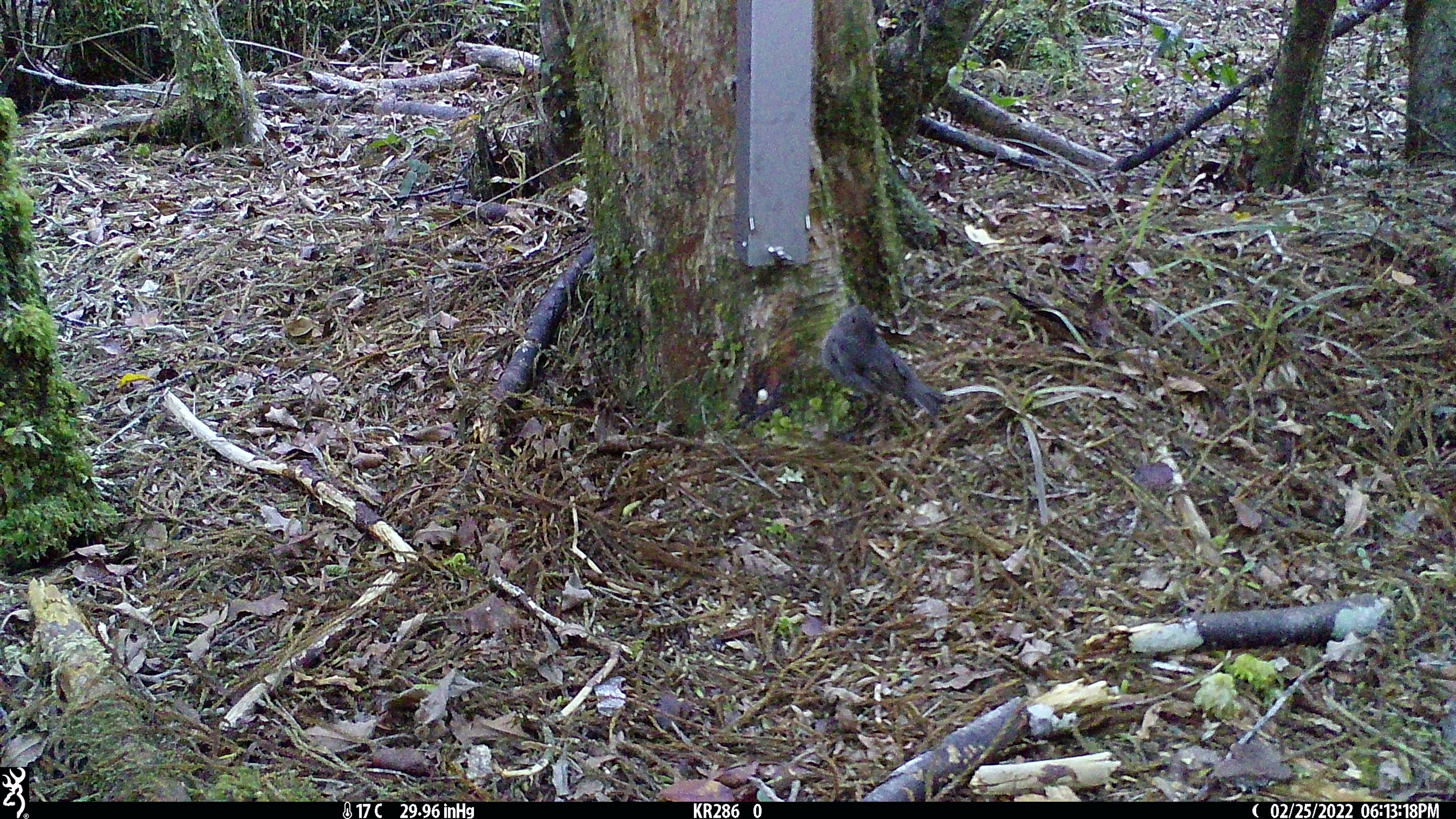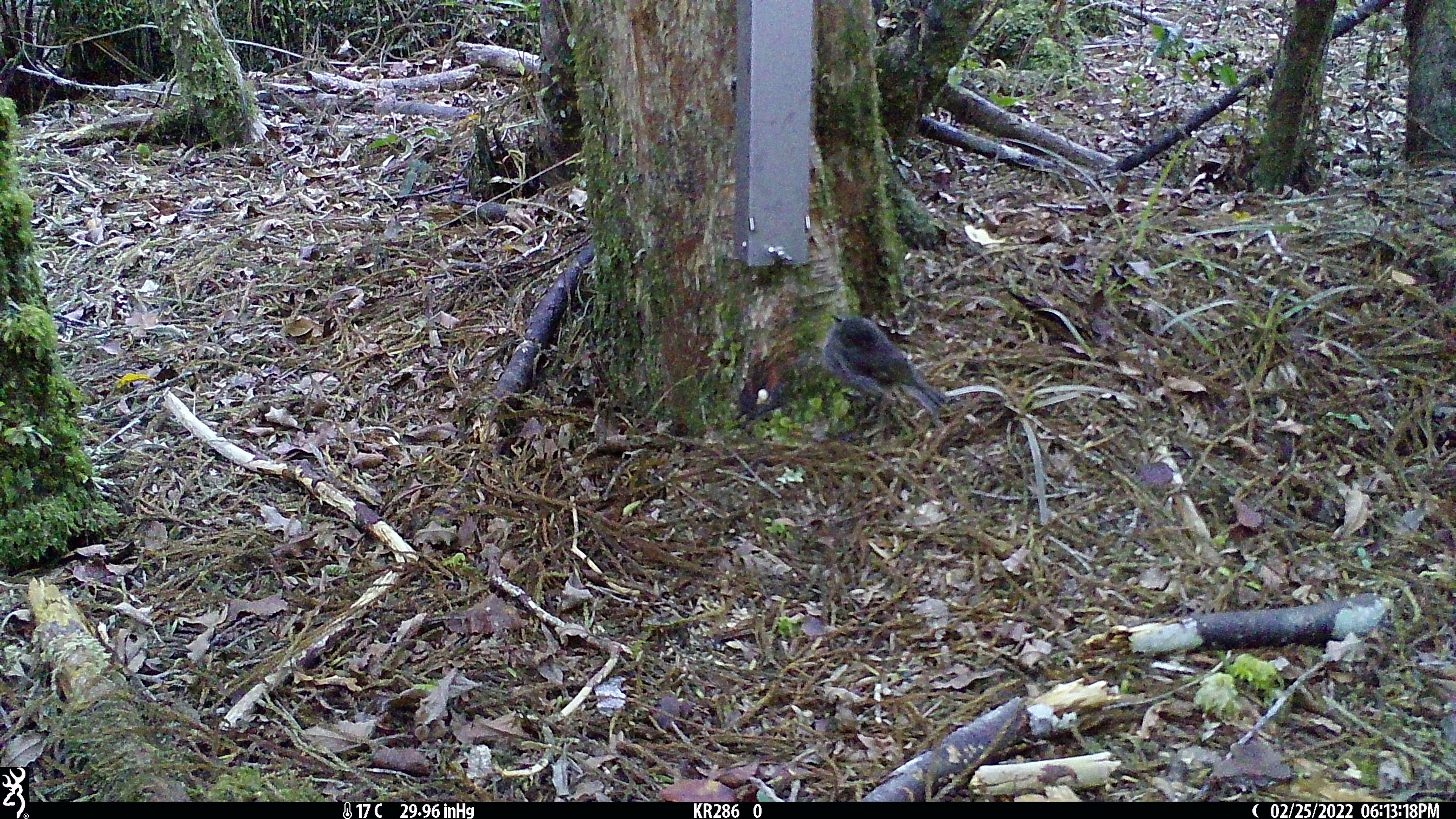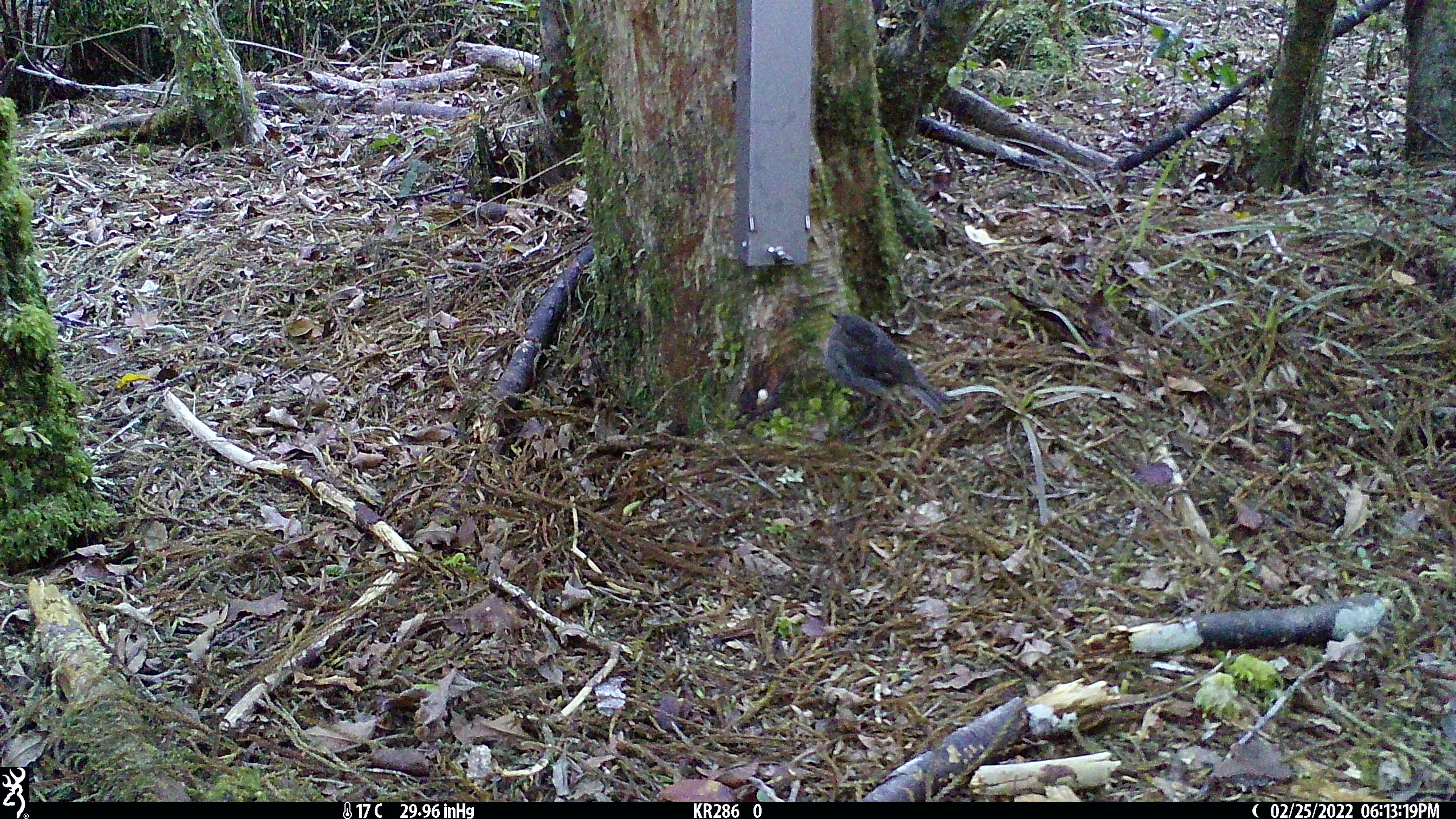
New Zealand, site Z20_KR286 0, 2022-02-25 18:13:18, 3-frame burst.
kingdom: Animalia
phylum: Chordata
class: Aves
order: Passeriformes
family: Petroicidae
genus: Petroica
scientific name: Petroica macrocephala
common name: tomtit